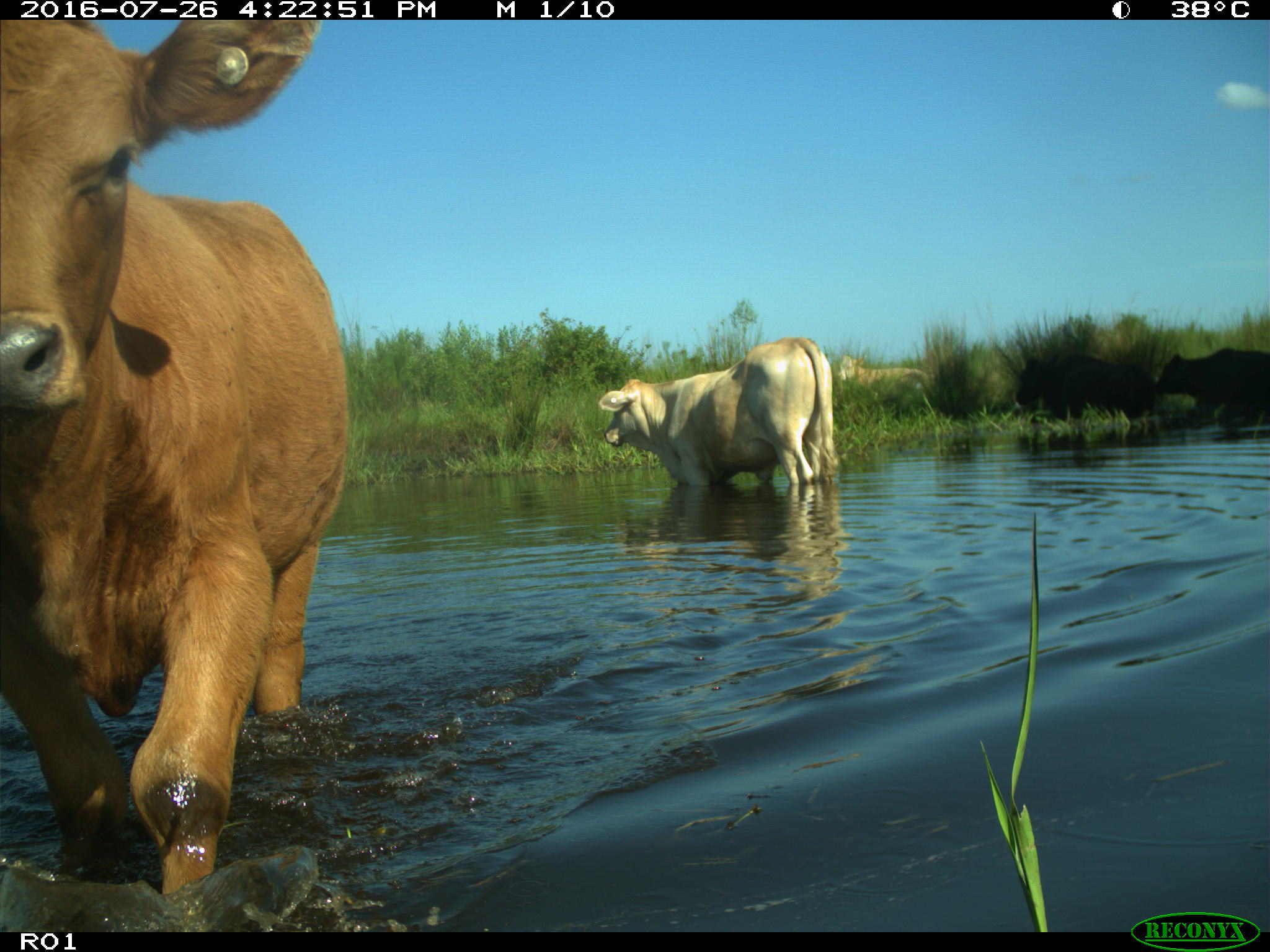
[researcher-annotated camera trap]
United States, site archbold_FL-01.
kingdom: Animalia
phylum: Chordata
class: Mammalia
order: Artiodactyla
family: Bovidae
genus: Bos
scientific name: Bos taurus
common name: domestic cow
Bos taurus (domestic cow).